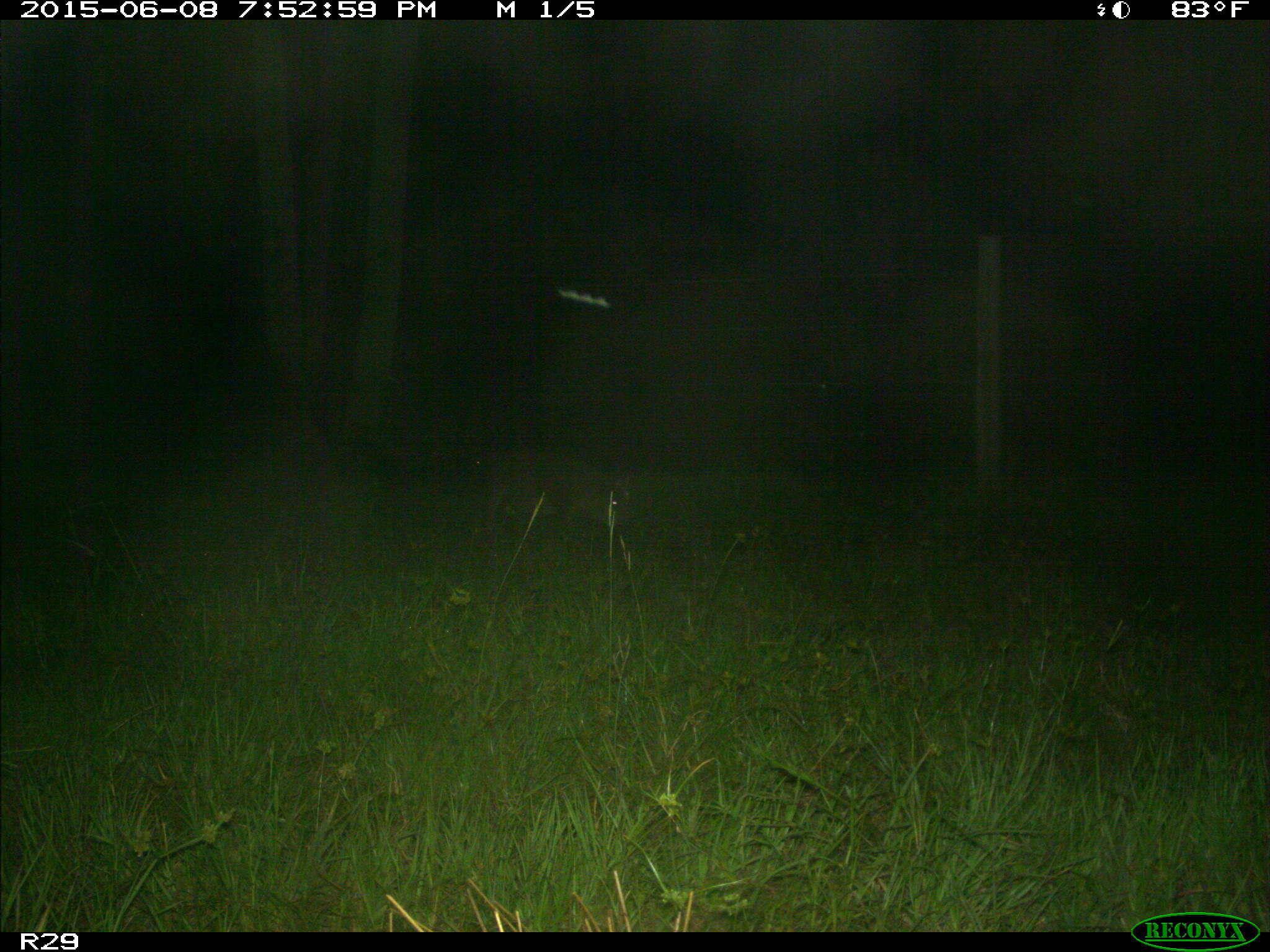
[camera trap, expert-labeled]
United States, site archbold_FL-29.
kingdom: Animalia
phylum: Chordata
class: Mammalia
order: Artiodactyla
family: Suidae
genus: Sus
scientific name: Sus scrofa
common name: wild boar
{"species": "Sus scrofa (wild boar)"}